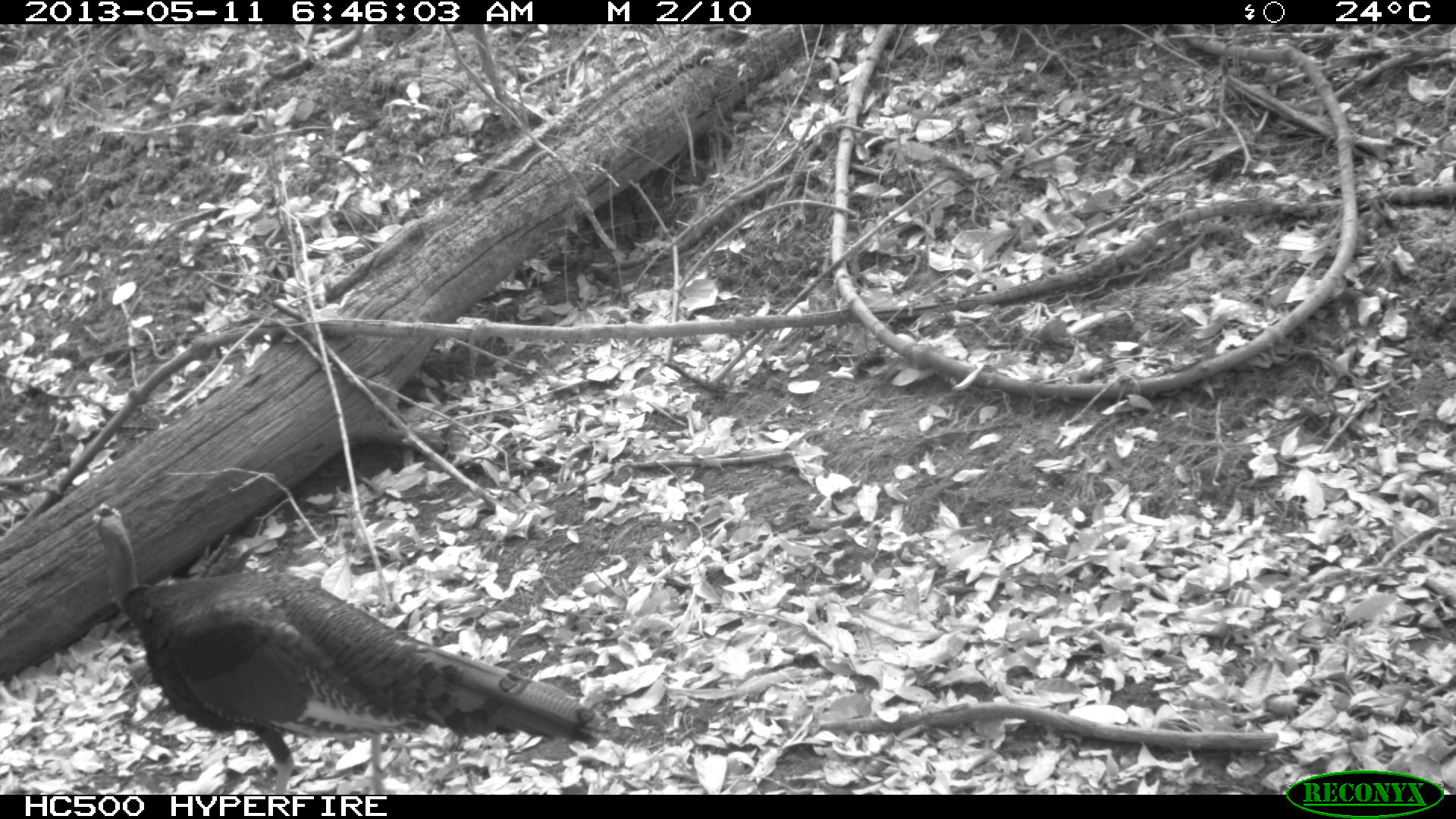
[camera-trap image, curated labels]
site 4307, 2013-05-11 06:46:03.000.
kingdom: Animalia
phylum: Chordata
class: Aves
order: Galliformes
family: Phasianidae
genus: Meleagris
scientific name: Meleagris ocellata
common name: ocellated turkey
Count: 1.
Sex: male.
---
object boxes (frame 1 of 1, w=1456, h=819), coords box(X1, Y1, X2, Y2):
meleagris ocellata: box(89, 501, 601, 793)